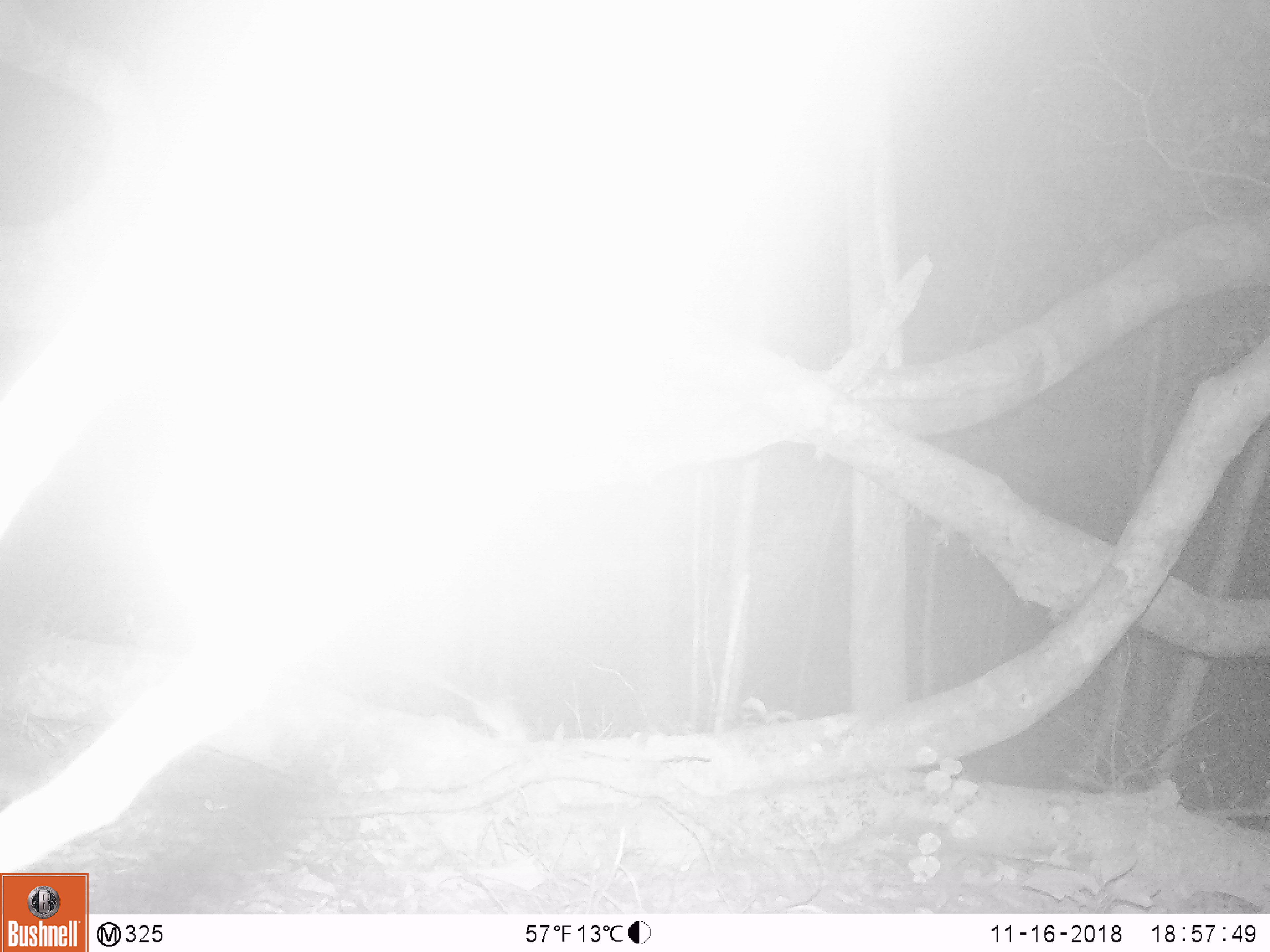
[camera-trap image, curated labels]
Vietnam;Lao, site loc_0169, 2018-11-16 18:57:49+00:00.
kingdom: Animalia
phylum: Chordata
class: Mammalia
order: Rodentia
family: Muridae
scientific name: Muridae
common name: old-world mice and rats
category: unidentified murid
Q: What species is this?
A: Unidentified murid (old-world mice and rats) (Muridae).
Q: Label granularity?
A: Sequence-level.